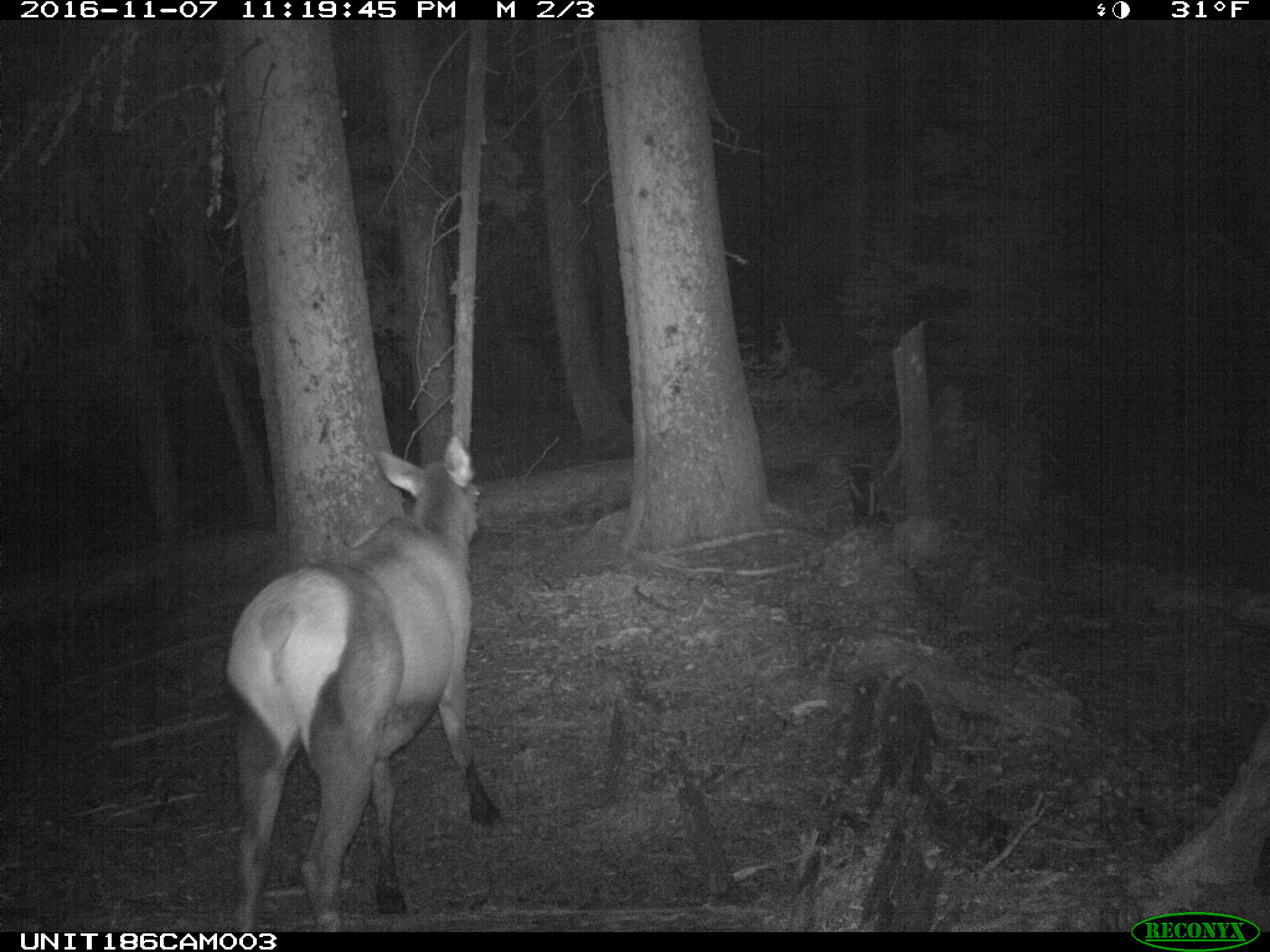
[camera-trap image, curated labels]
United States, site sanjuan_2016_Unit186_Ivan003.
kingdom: Animalia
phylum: Chordata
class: Mammalia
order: Artiodactyla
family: Cervidae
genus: Cervus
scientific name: Cervus elaphus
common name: red deer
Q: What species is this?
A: Cervus elaphus (red deer).